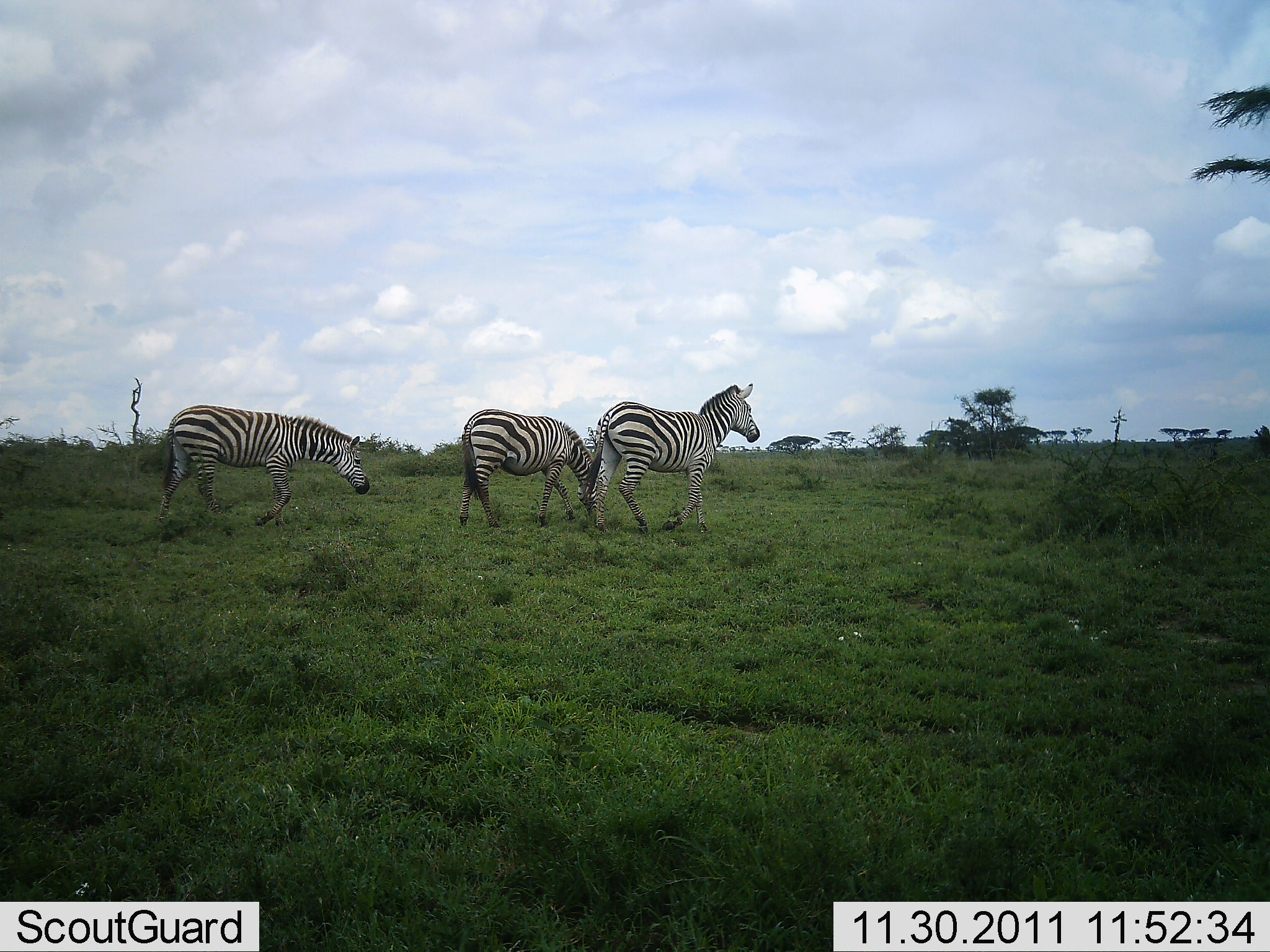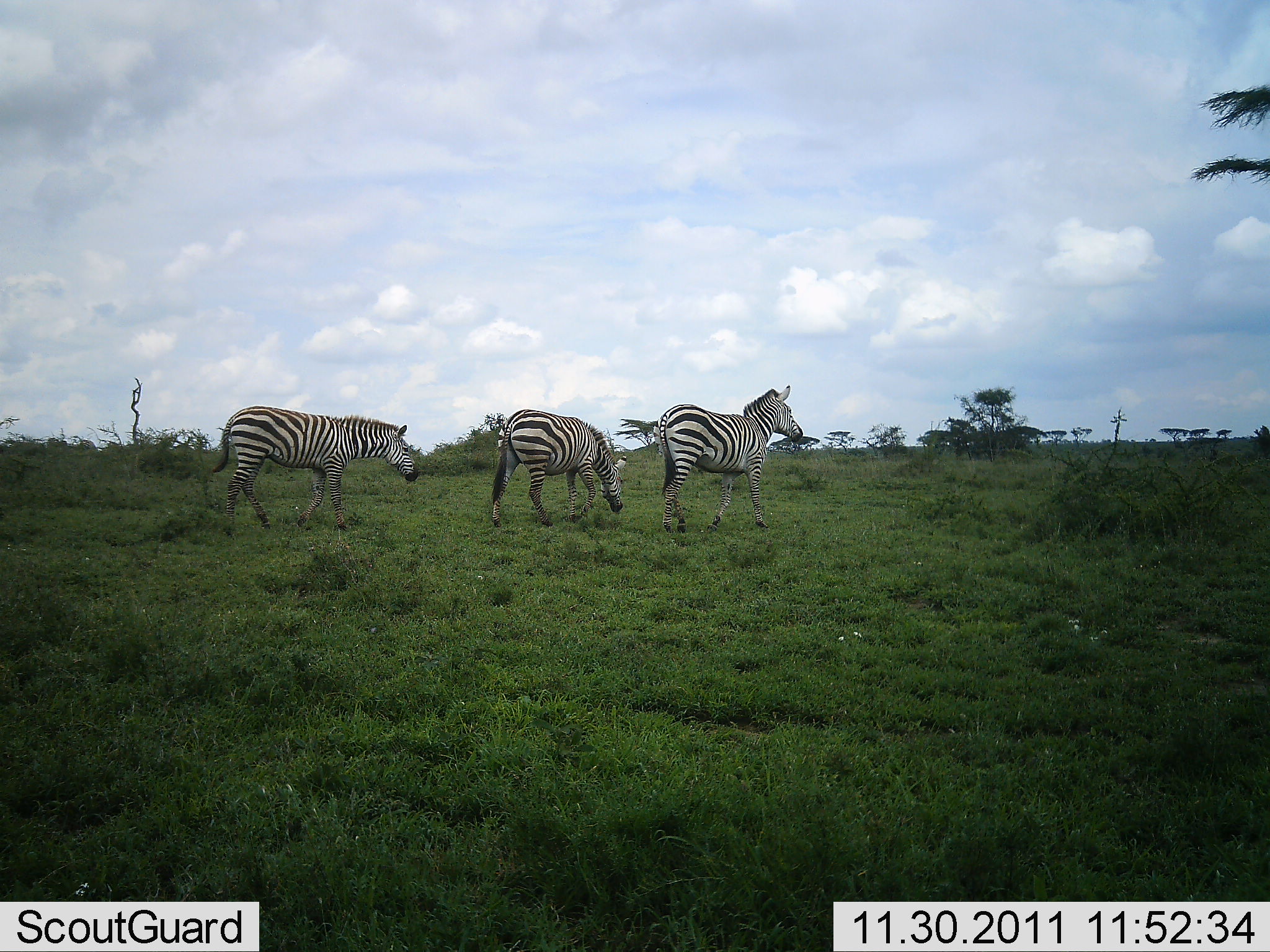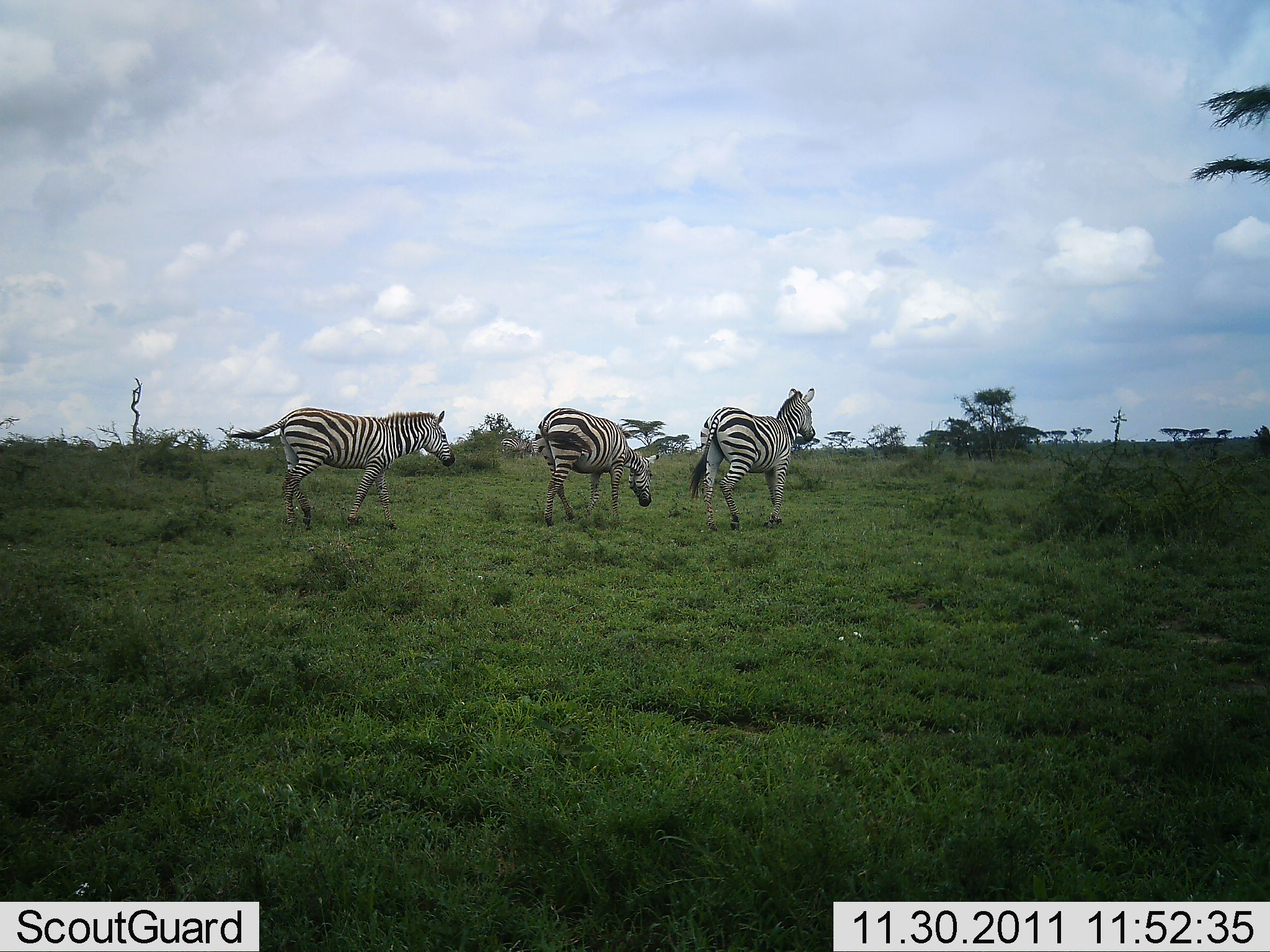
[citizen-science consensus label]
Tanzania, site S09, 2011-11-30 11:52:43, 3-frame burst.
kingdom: Animalia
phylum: Chordata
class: Mammalia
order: Perissodactyla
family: Equidae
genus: Equus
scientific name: Equus quagga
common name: plains zebra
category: zebra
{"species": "zebra (plains zebra) (Equus quagga)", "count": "3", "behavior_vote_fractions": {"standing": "0%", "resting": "0%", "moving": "100%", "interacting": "0%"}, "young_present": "0%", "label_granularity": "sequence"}